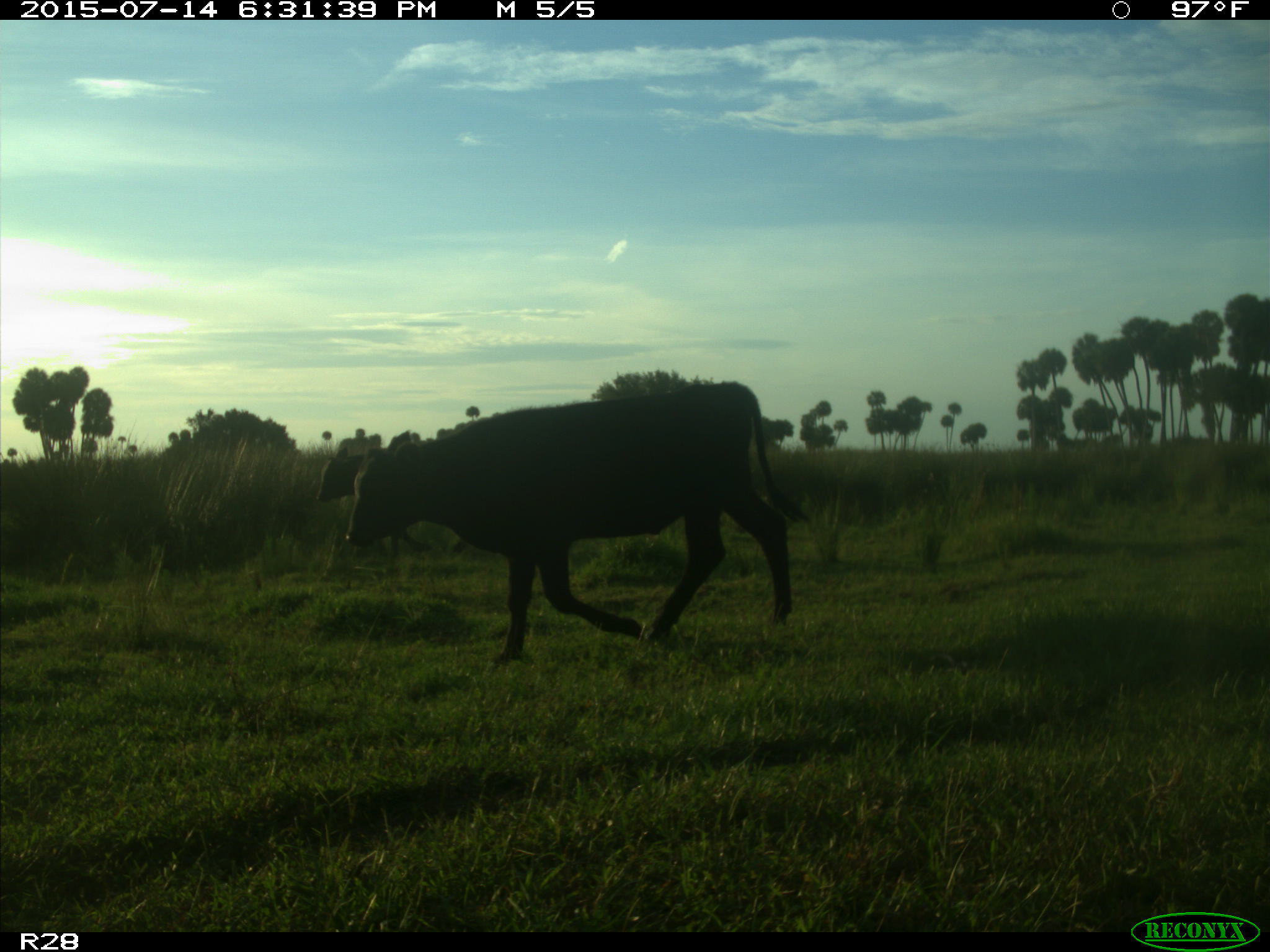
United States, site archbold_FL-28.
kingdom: Animalia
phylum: Chordata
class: Mammalia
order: Artiodactyla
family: Bovidae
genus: Bos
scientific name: Bos taurus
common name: domestic cow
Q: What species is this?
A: Bos taurus (domestic cow).